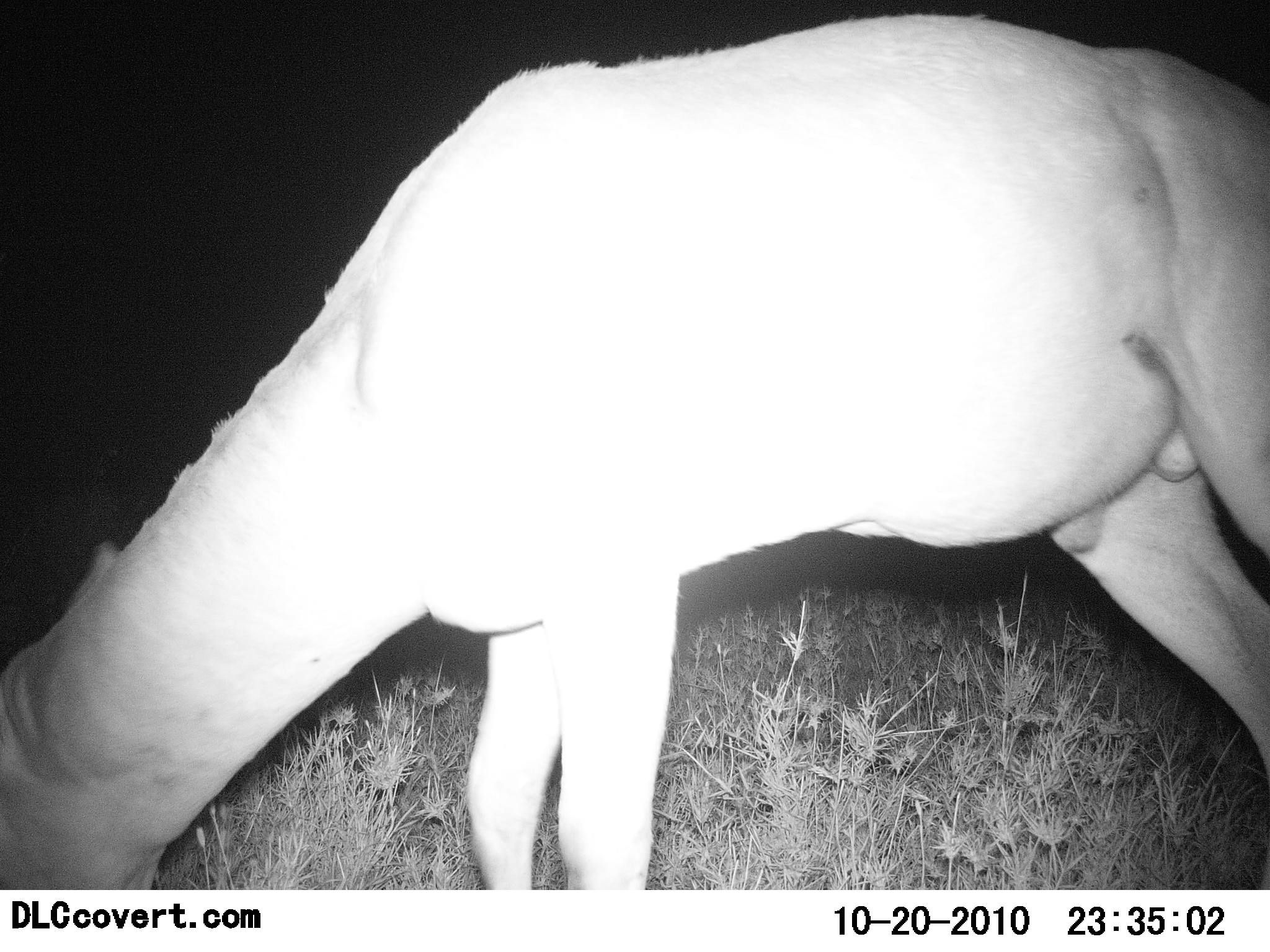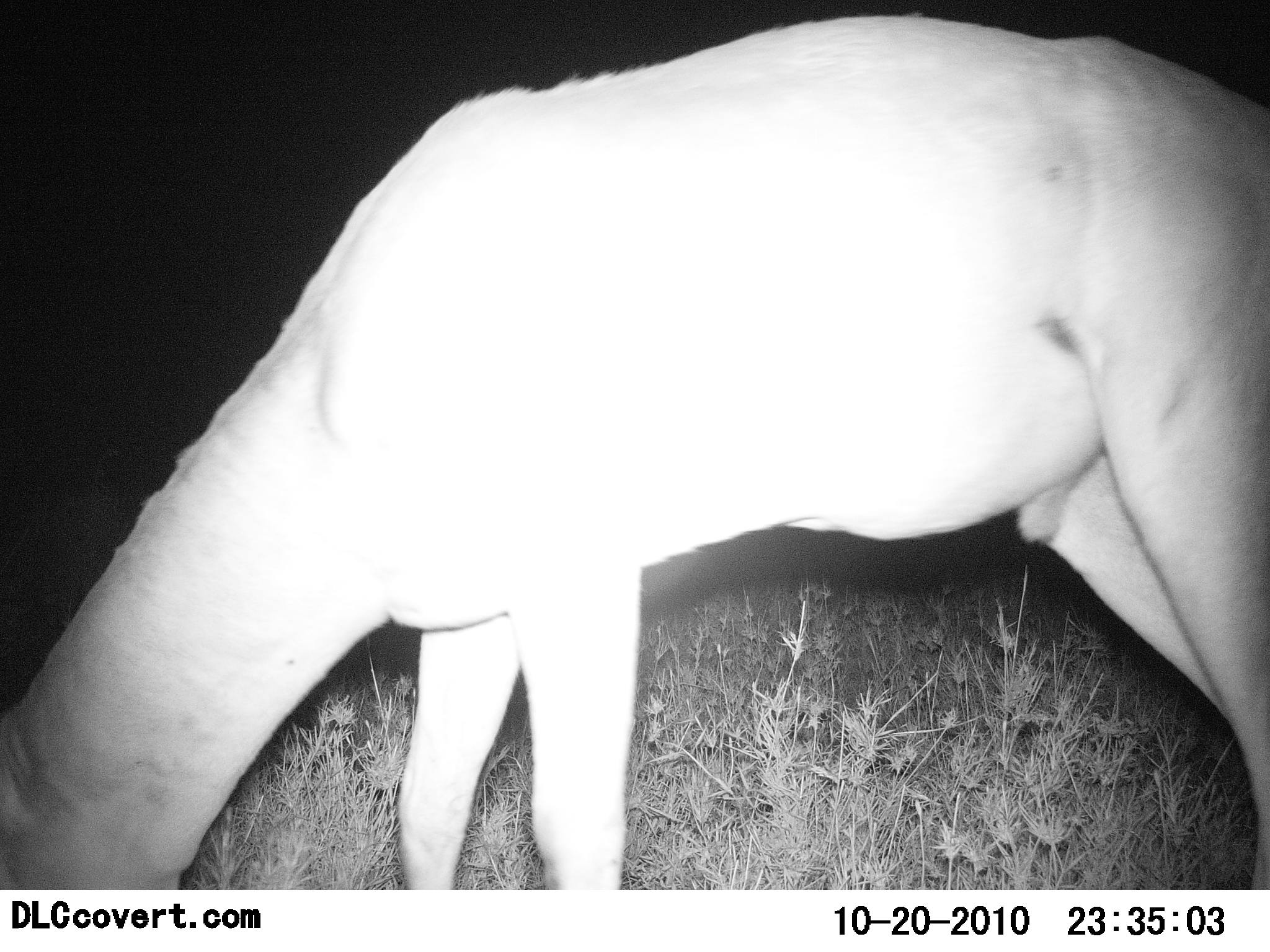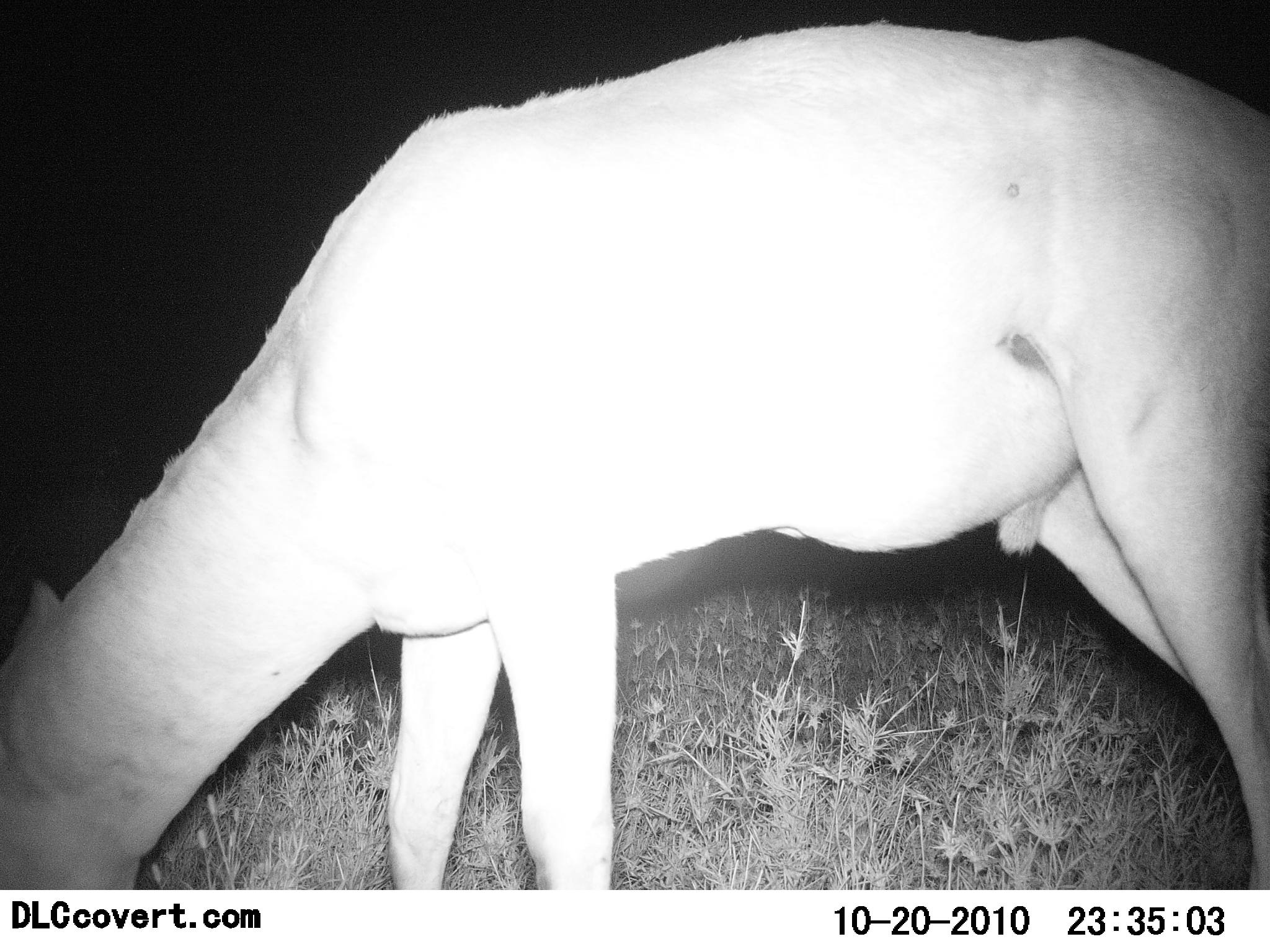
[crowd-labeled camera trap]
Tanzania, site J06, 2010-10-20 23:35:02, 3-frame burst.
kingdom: Animalia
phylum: Chordata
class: Mammalia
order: Artiodactyla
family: Bovidae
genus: Alcelaphus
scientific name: Alcelaphus buselaphus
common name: hartebeest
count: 1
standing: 11%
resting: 0%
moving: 0%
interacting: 0%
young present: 0%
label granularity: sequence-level